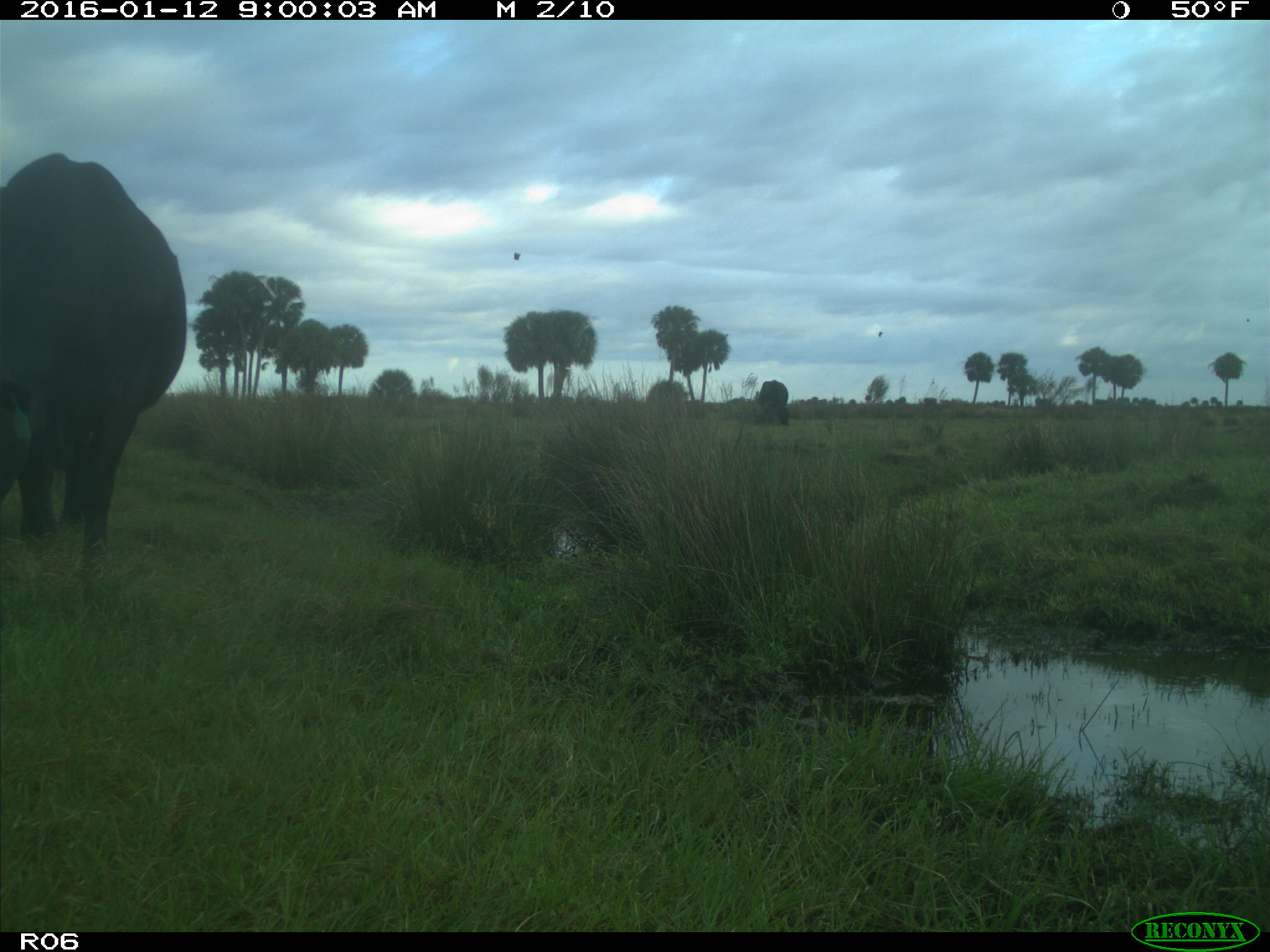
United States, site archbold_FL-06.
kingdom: Animalia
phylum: Chordata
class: Mammalia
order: Artiodactyla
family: Bovidae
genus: Bos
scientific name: Bos taurus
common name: domestic cow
Bos taurus (domestic cow).